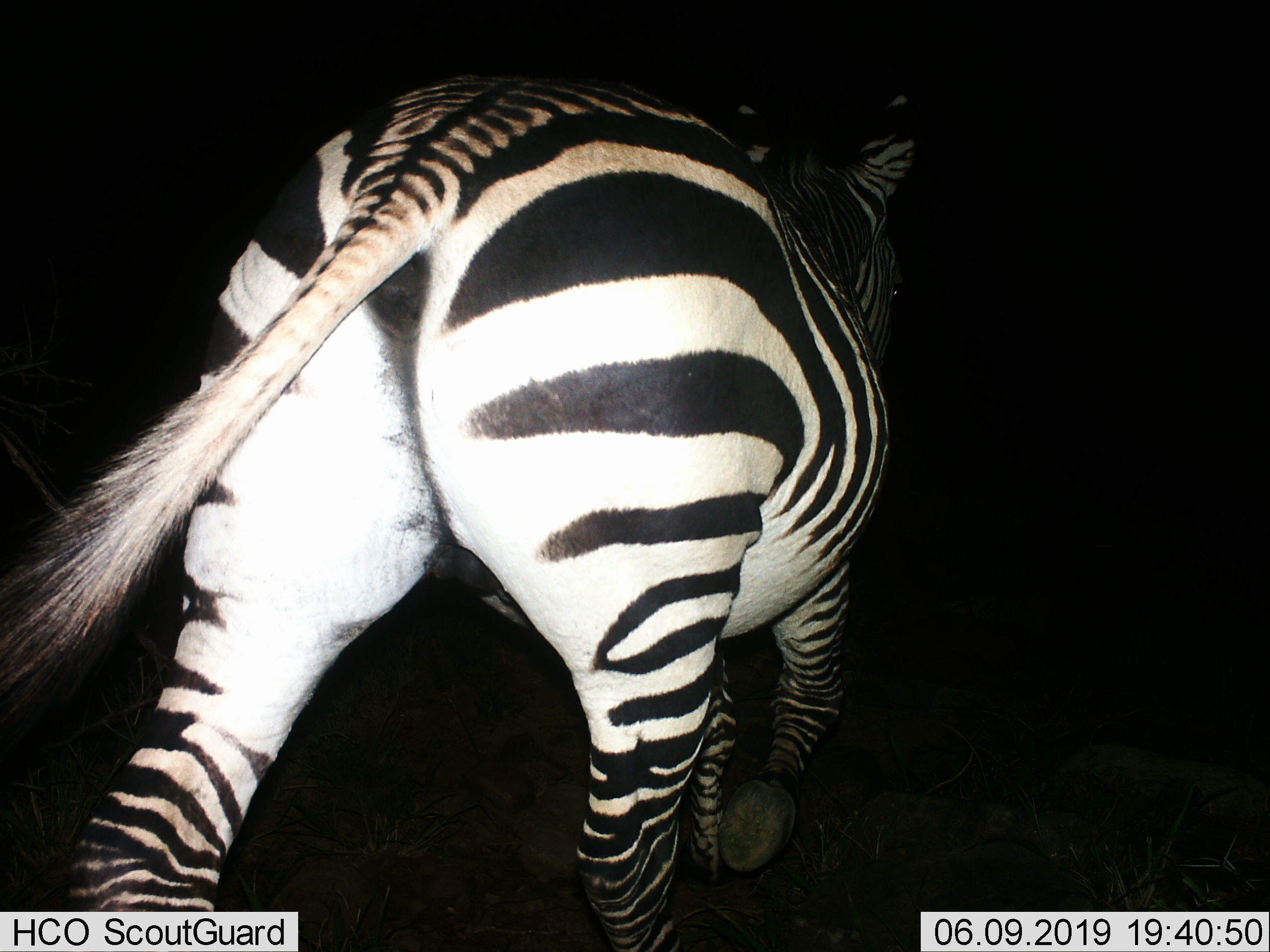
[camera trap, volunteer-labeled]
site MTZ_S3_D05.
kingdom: Animalia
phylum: Chordata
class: Mammalia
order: Perissodactyla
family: Equidae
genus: Equus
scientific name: Equus zebra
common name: mountain zebra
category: zebramountain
Zebramountain (mountain zebra) (Equus zebra), count 1. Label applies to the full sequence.